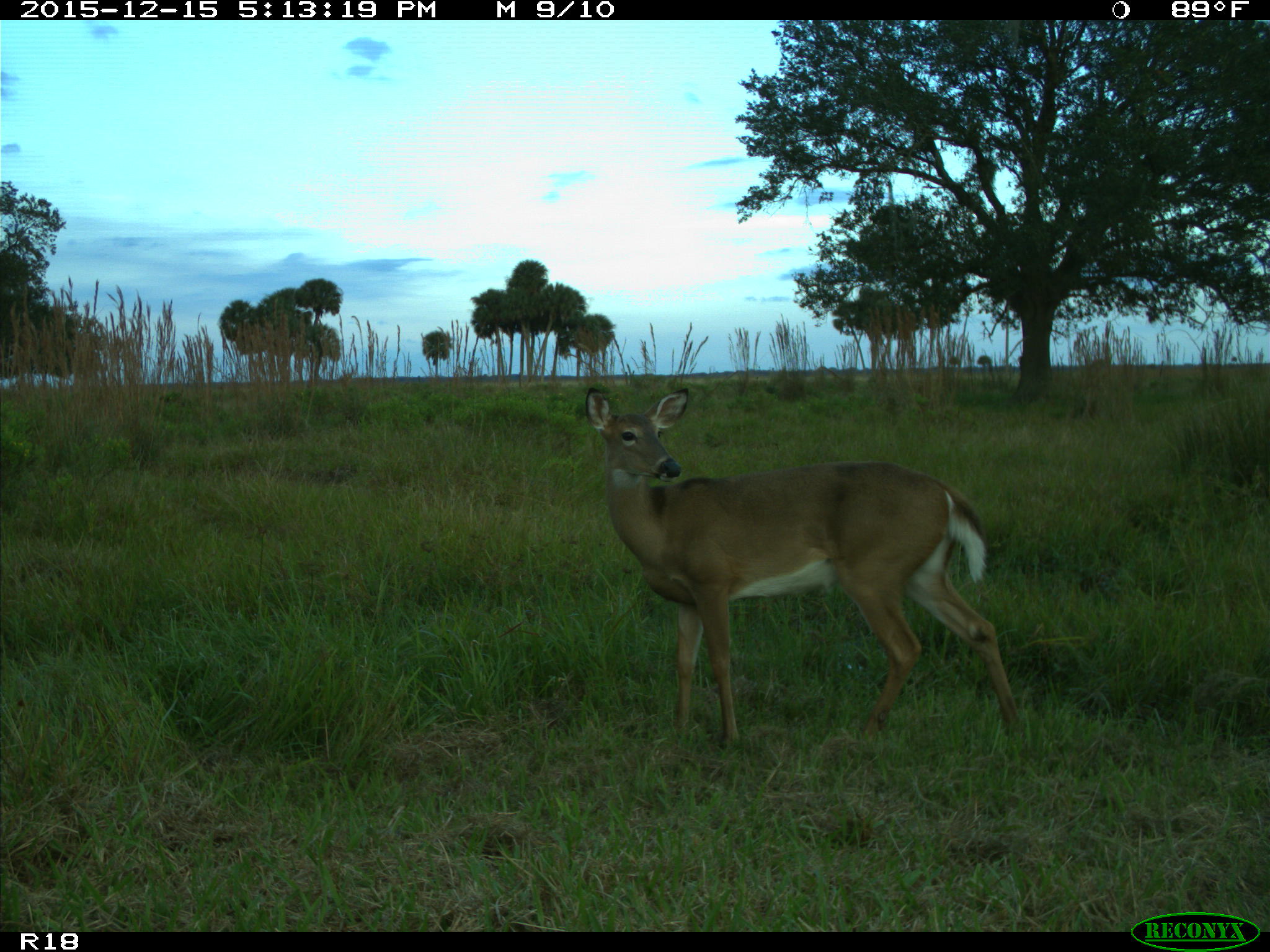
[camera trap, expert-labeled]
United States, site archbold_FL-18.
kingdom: Animalia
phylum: Chordata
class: Mammalia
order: Artiodactyla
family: Cervidae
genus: Odocoileus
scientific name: Odocoileus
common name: deer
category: unidentified deer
Unidentified deer (deer) (Odocoileus).